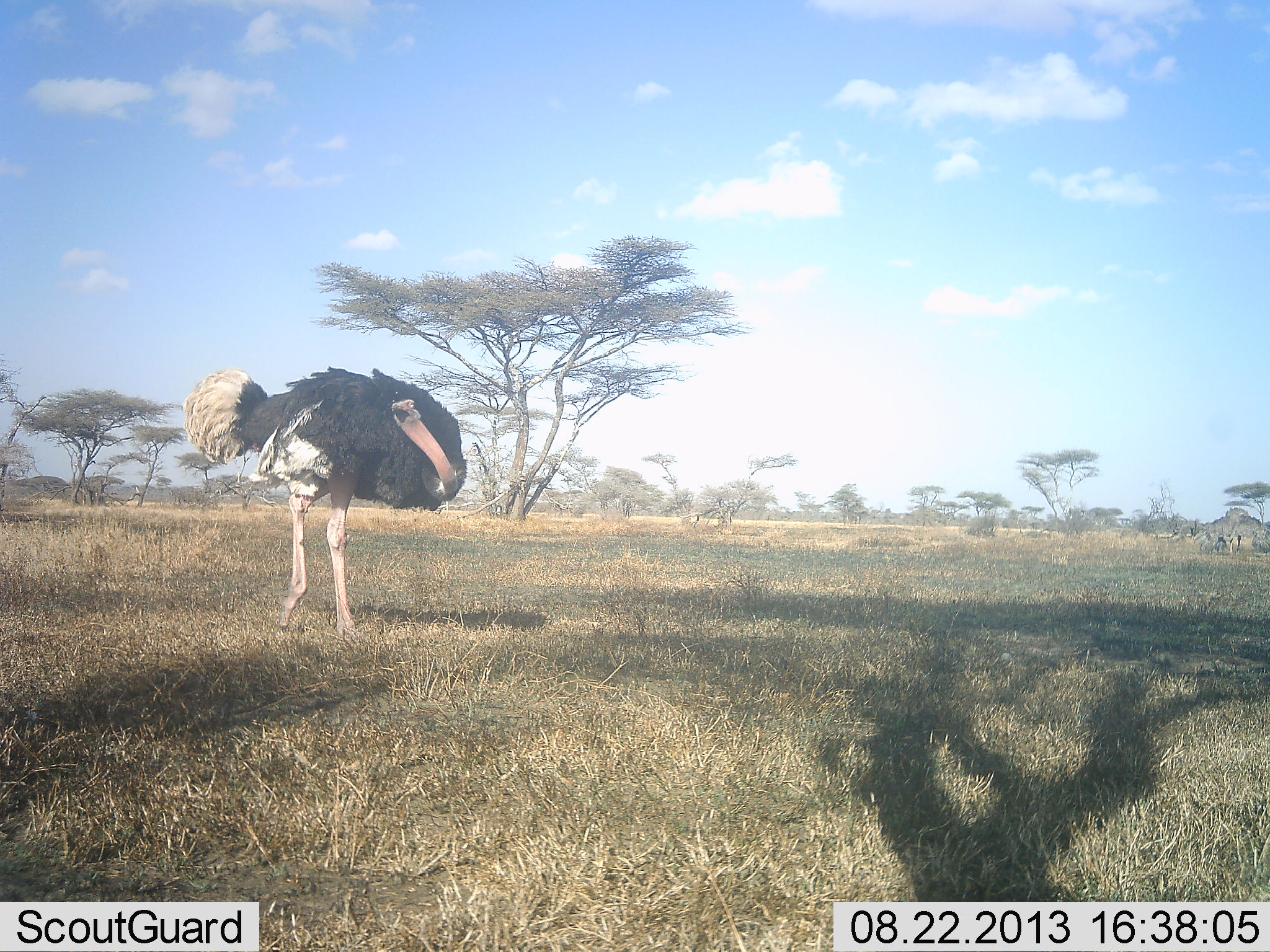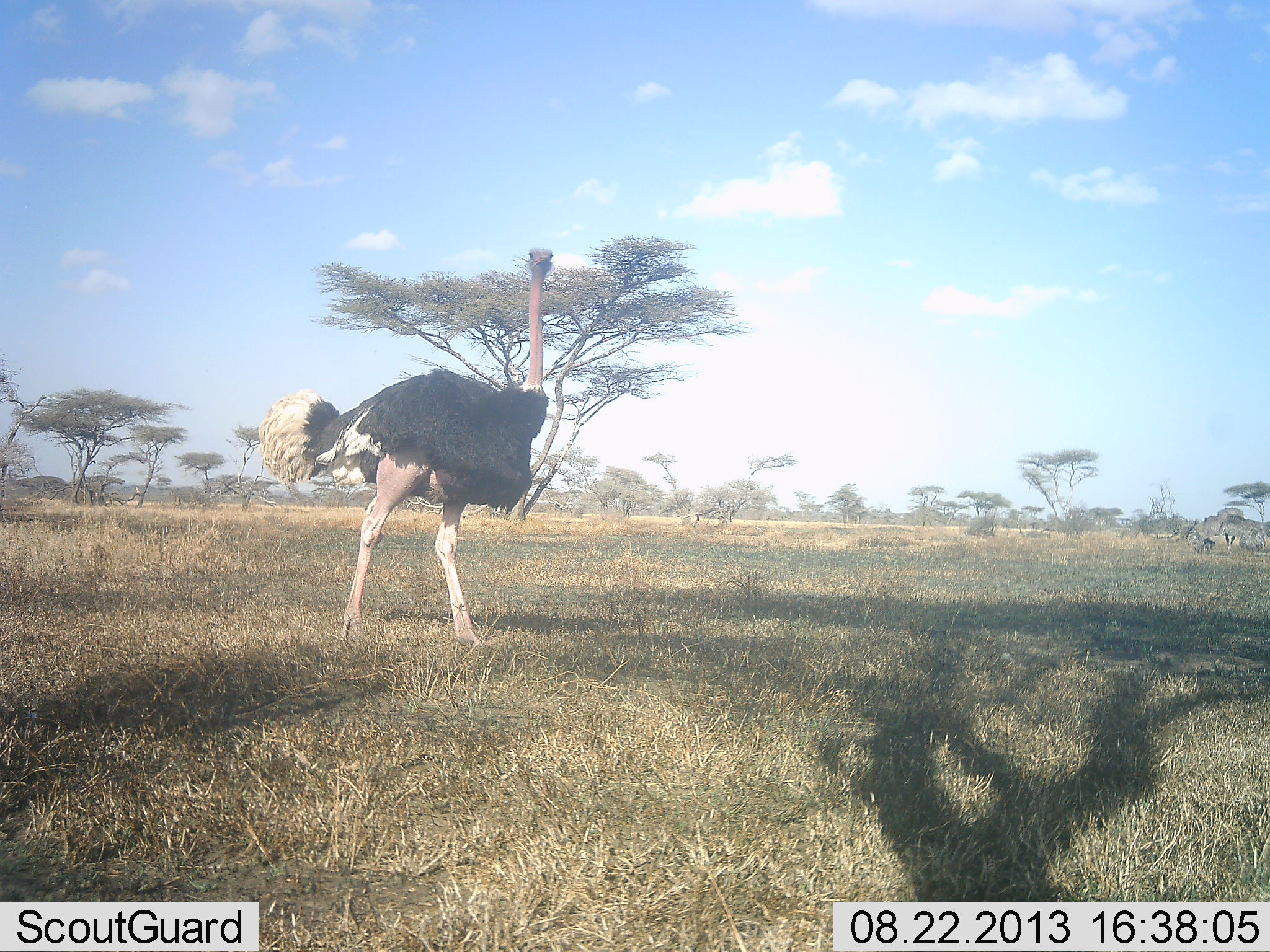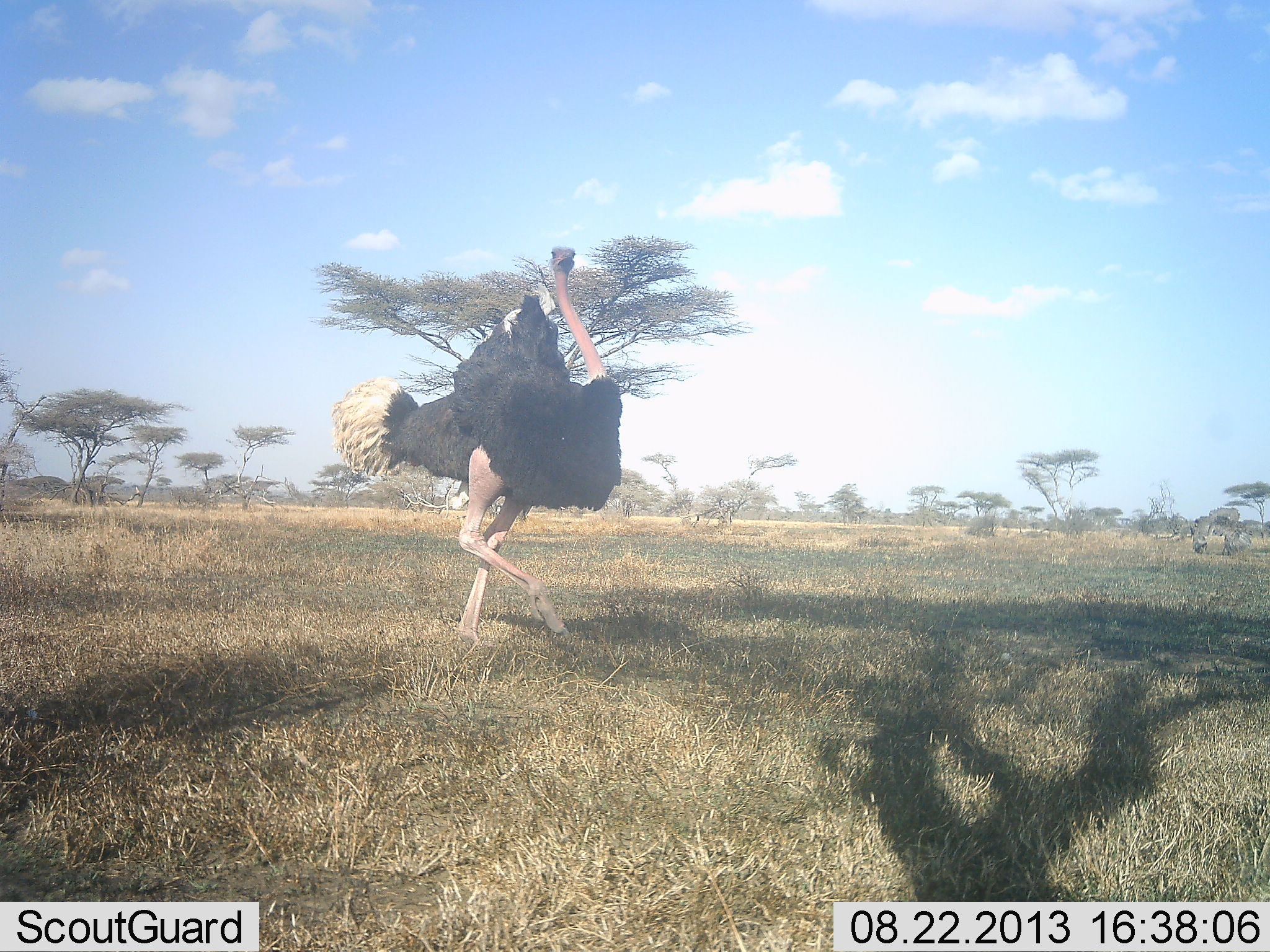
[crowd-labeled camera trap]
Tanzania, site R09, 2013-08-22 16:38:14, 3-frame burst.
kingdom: Animalia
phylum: Chordata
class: Aves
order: Struthioniformes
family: Struthionidae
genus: Struthio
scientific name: Struthio camelus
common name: ostrich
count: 1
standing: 22%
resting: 2%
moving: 78%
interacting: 4%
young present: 0%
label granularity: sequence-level